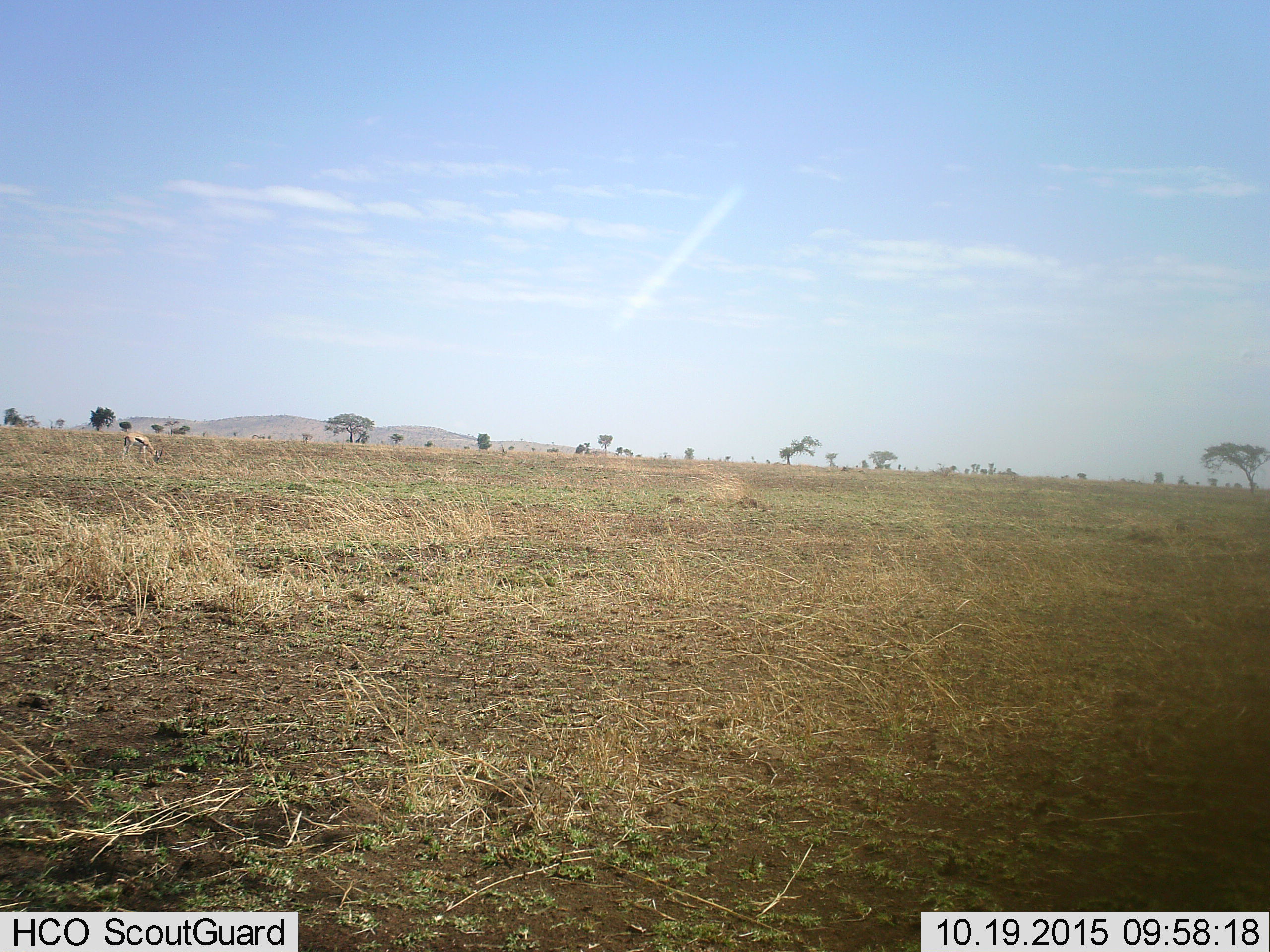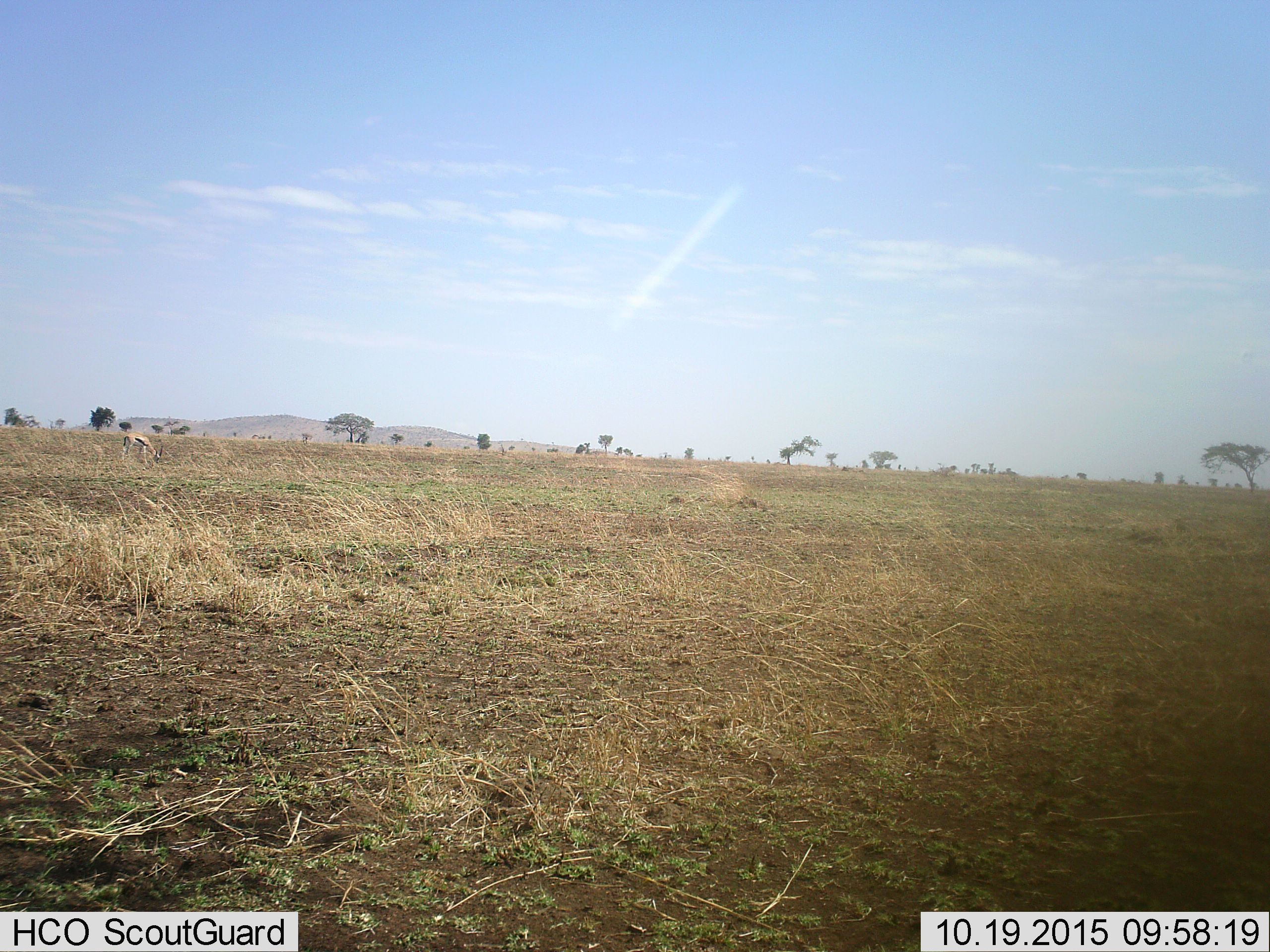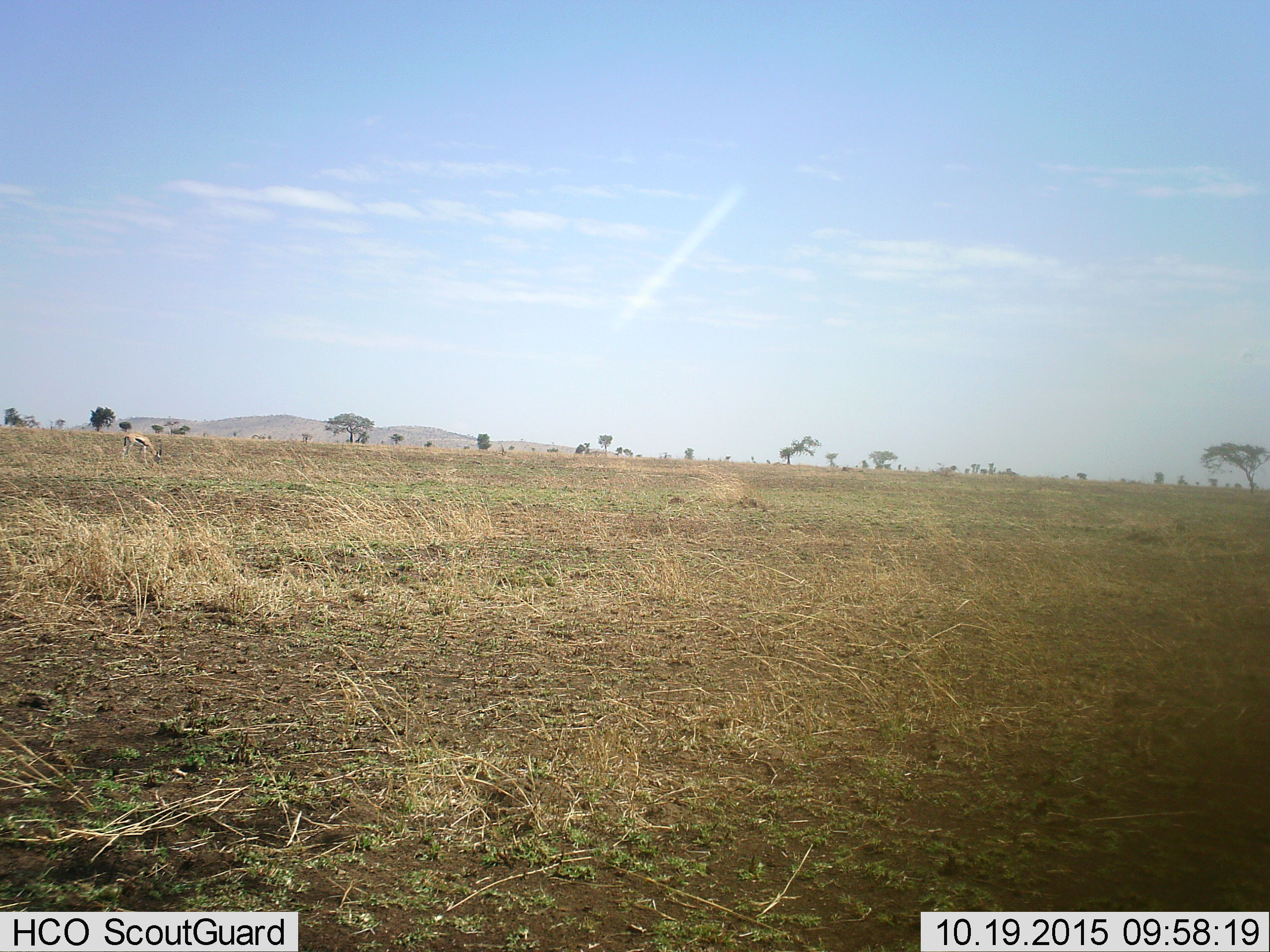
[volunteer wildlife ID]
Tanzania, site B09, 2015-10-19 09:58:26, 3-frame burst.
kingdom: Animalia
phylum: Chordata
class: Mammalia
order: Artiodactyla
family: Bovidae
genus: Eudorcas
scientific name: Eudorcas thomsonii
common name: thomson's gazelle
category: gazellethomsons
Gazellethomsons (thomson's gazelle) (Eudorcas thomsonii), count 1. Behavior (volunteer vote fractions): standing 20%, resting 0%, moving 0%, interacting 0%. Young present (vote fraction): 0%. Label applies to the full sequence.